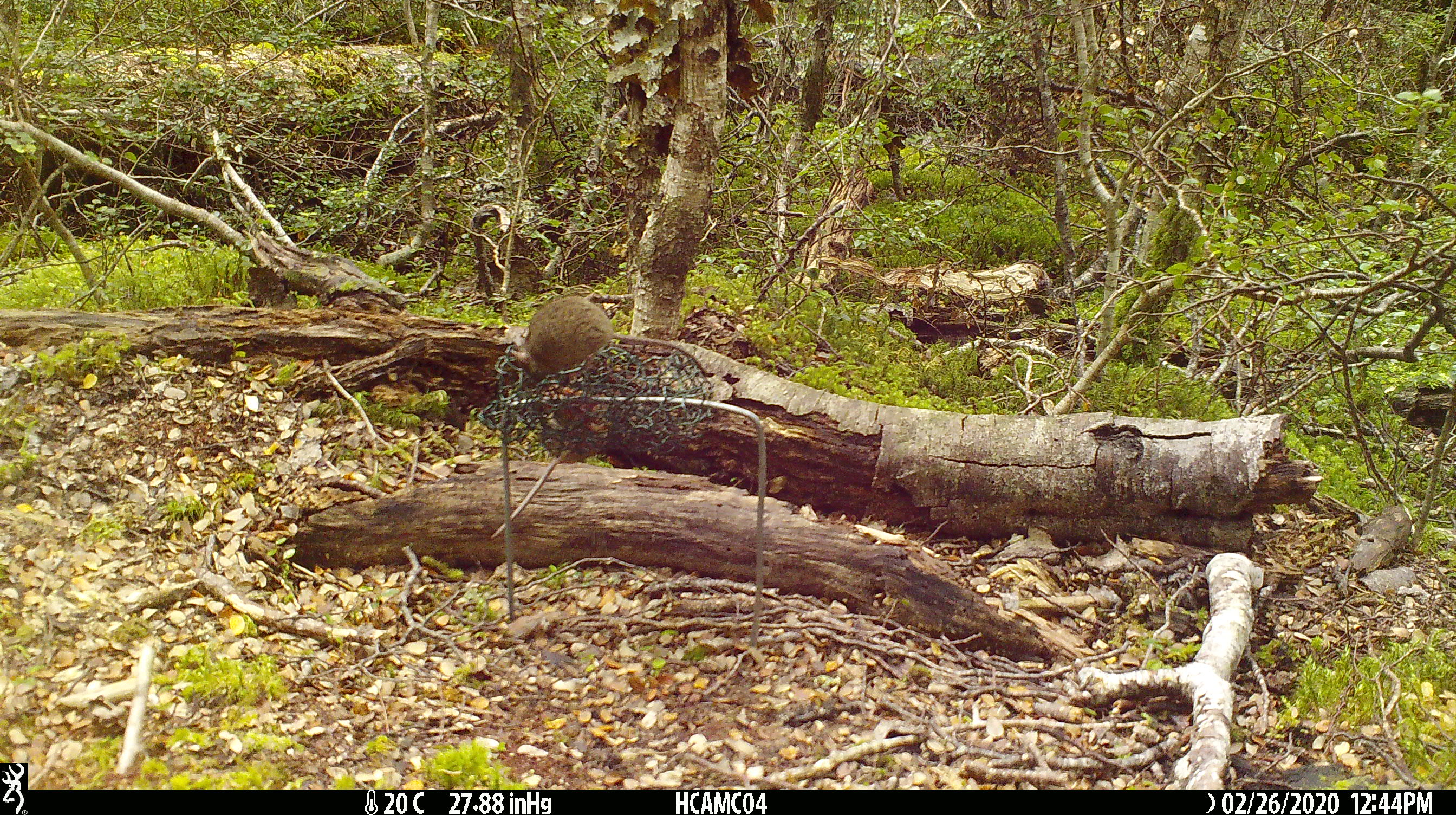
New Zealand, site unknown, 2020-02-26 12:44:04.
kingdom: Animalia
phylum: Chordata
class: Mammalia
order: Rodentia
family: Muridae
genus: Mus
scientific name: Mus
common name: mouse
Mouse (Mus).